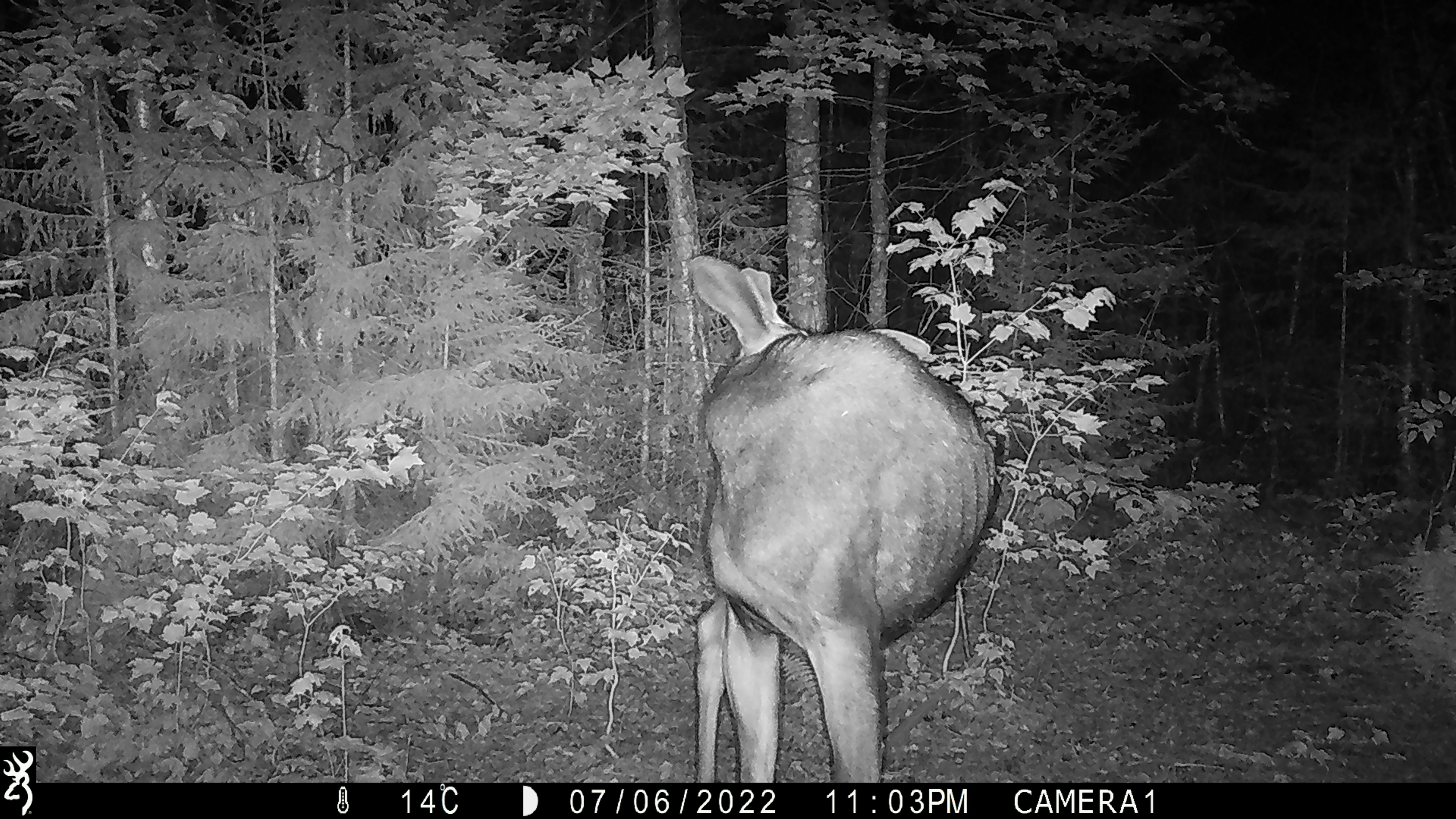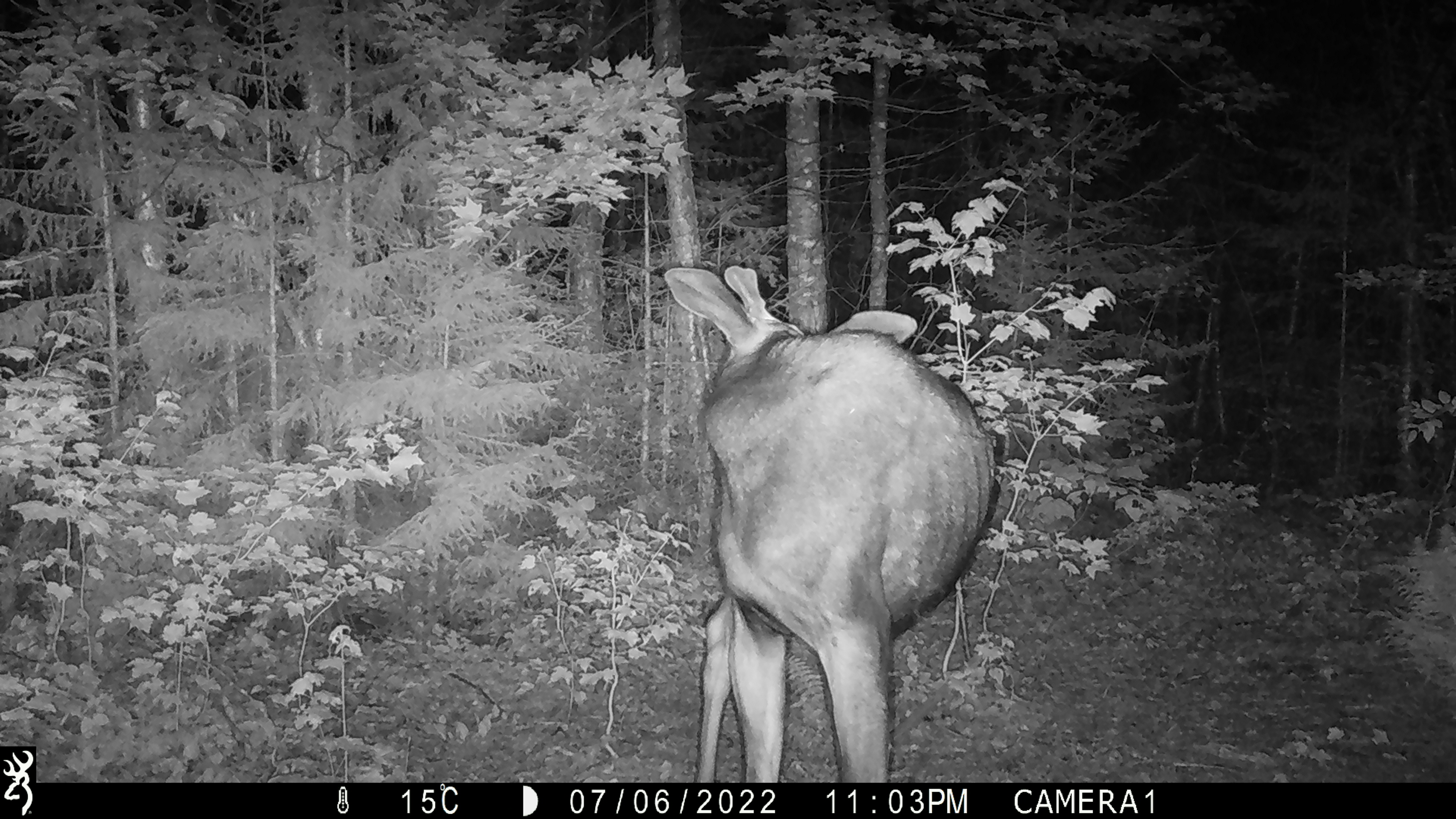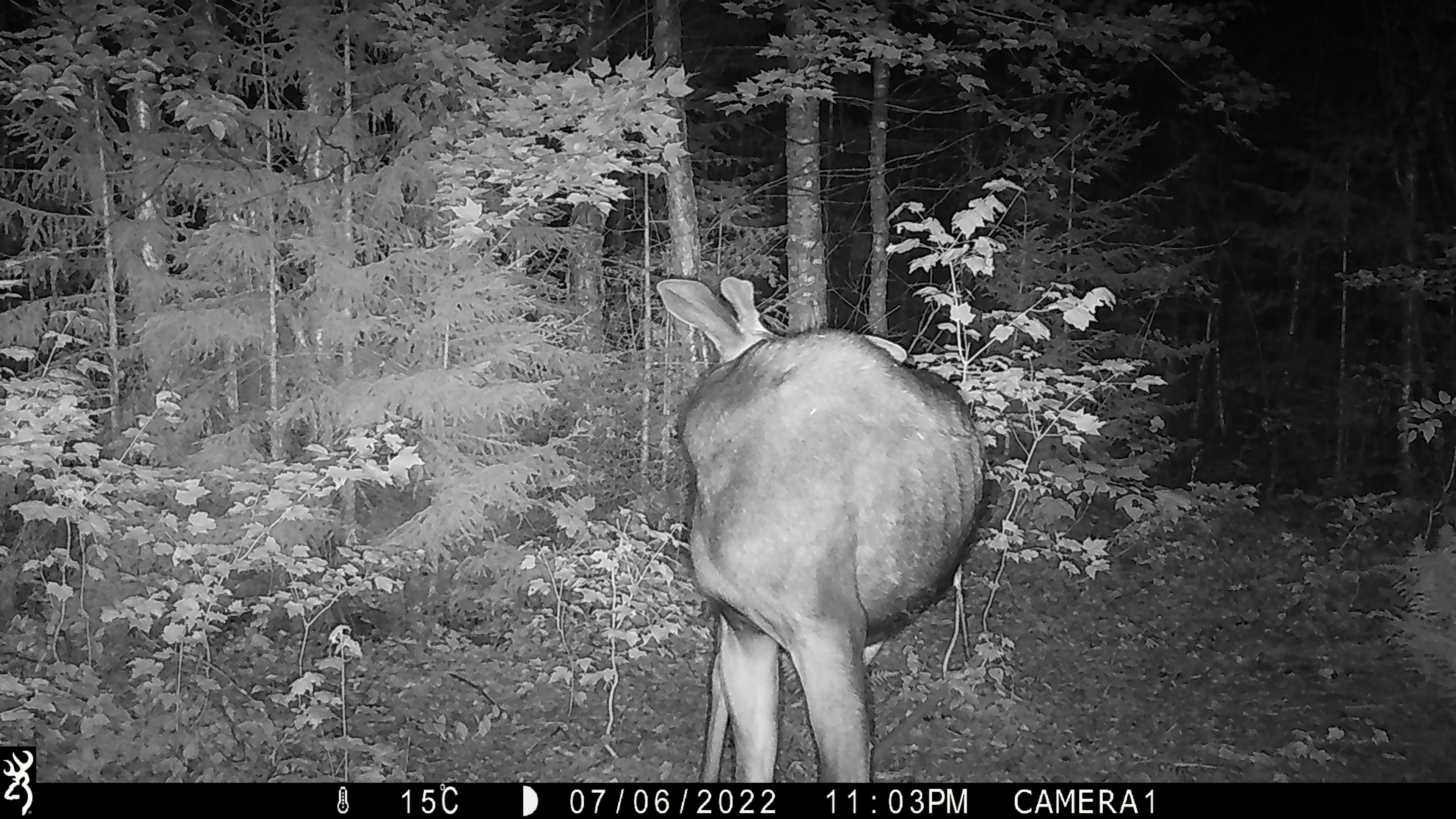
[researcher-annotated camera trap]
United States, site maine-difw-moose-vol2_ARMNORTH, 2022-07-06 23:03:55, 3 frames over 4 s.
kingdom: Animalia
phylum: Chordata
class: Mammalia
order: Artiodactyla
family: Cervidae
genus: Alces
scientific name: Alces alces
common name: moose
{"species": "moose (Alces alces)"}